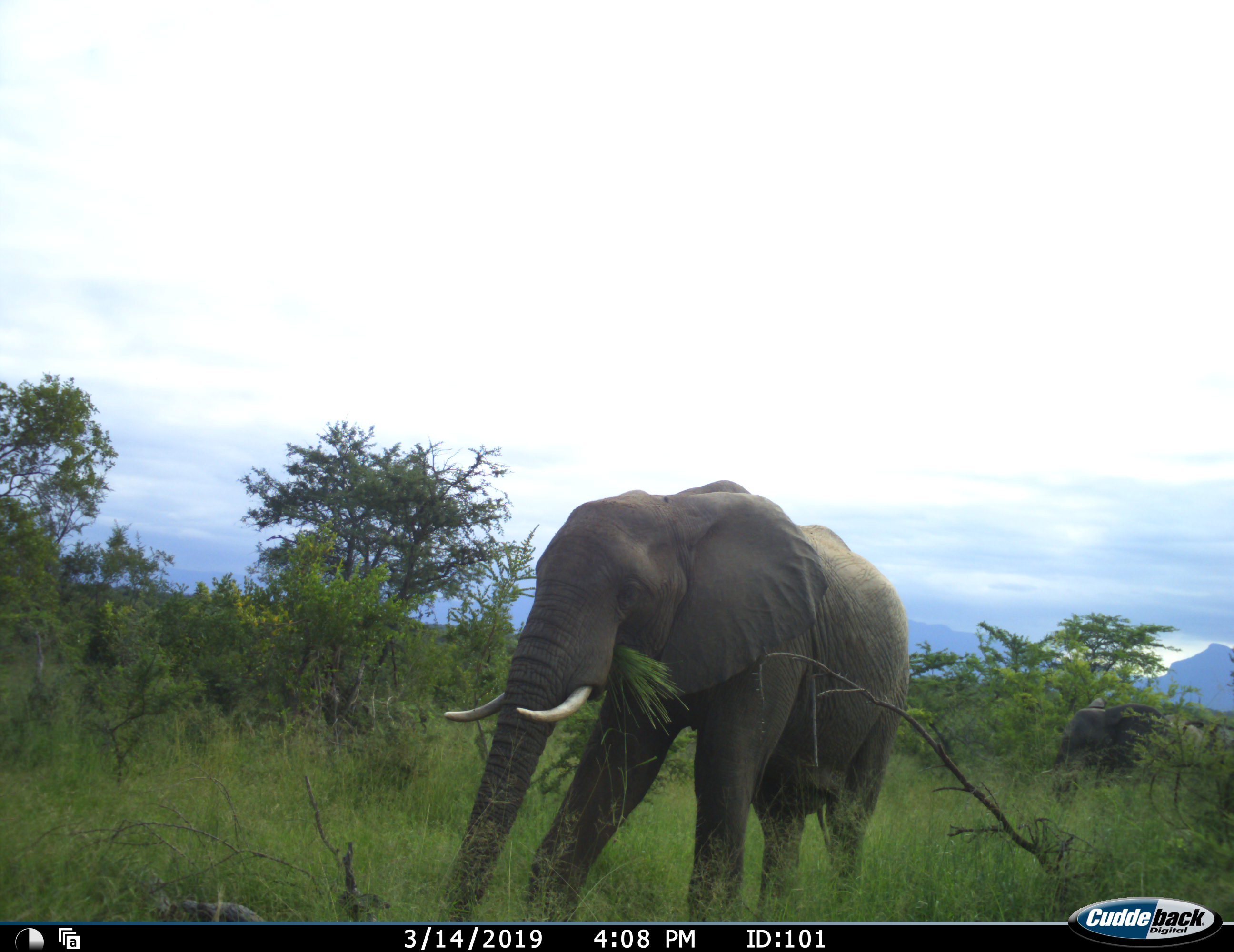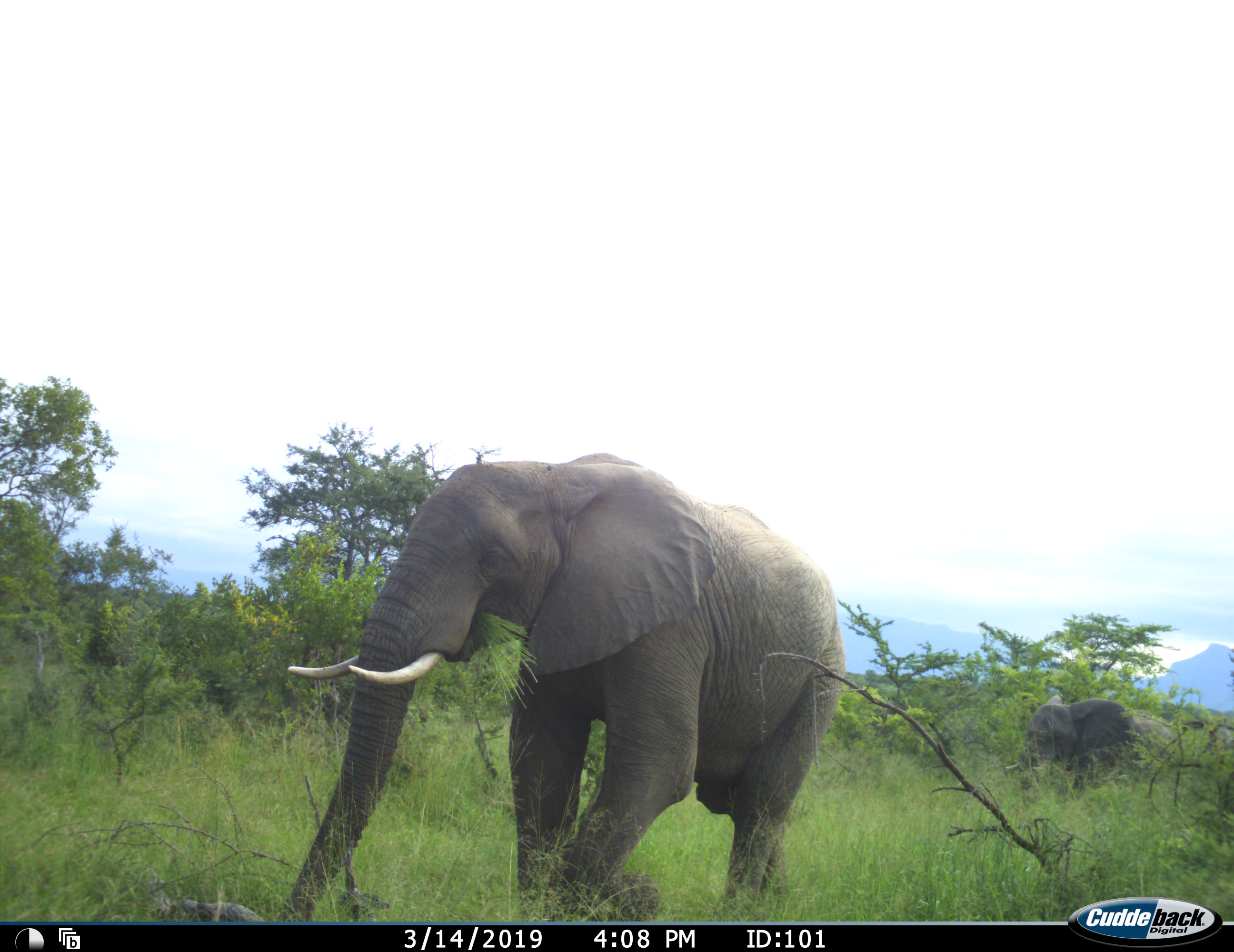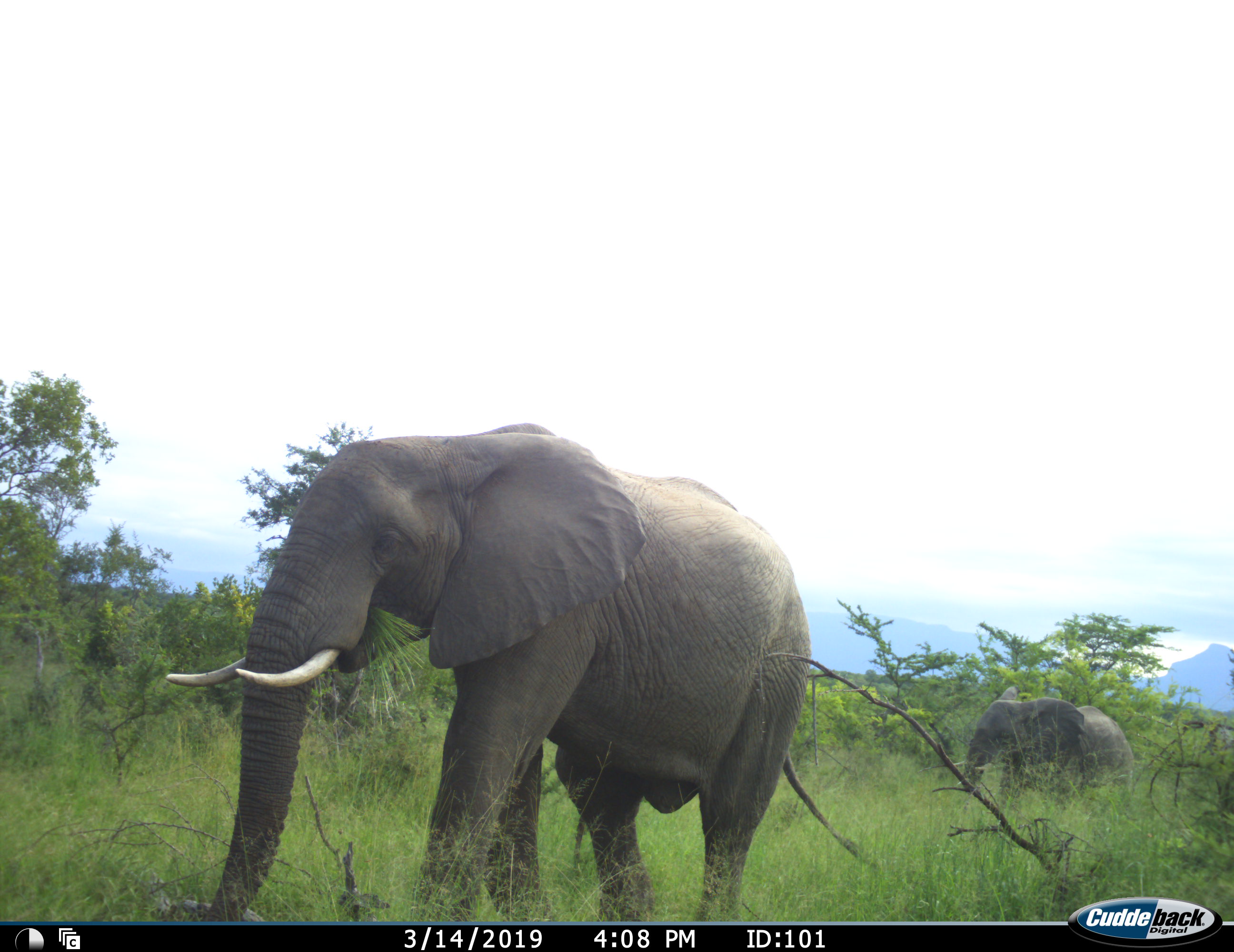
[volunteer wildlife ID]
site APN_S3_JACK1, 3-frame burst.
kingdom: Animalia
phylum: Chordata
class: Mammalia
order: Proboscidea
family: Elephantidae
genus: Loxodonta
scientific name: Loxodonta africana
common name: african bush elephant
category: elephant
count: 2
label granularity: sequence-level